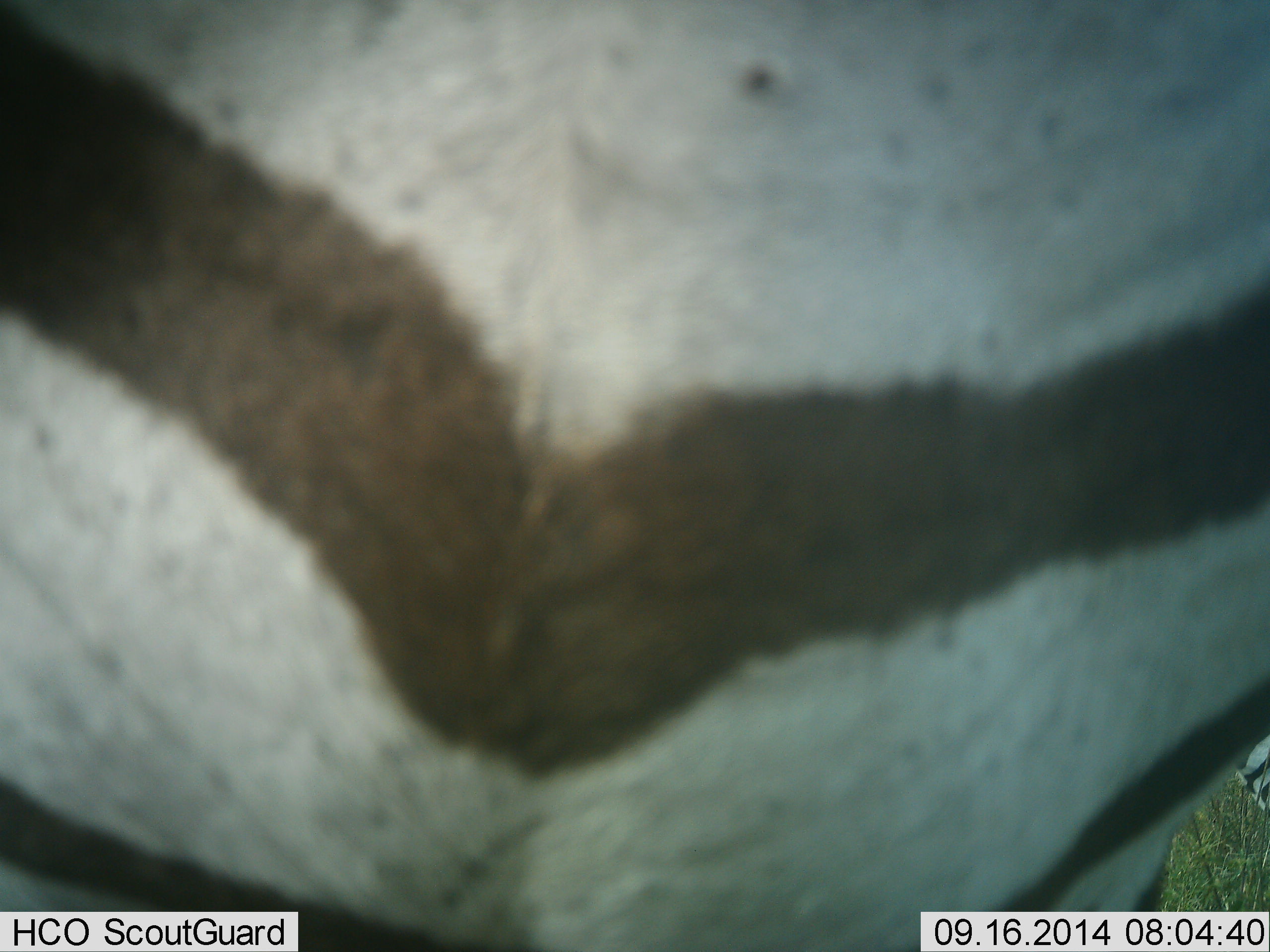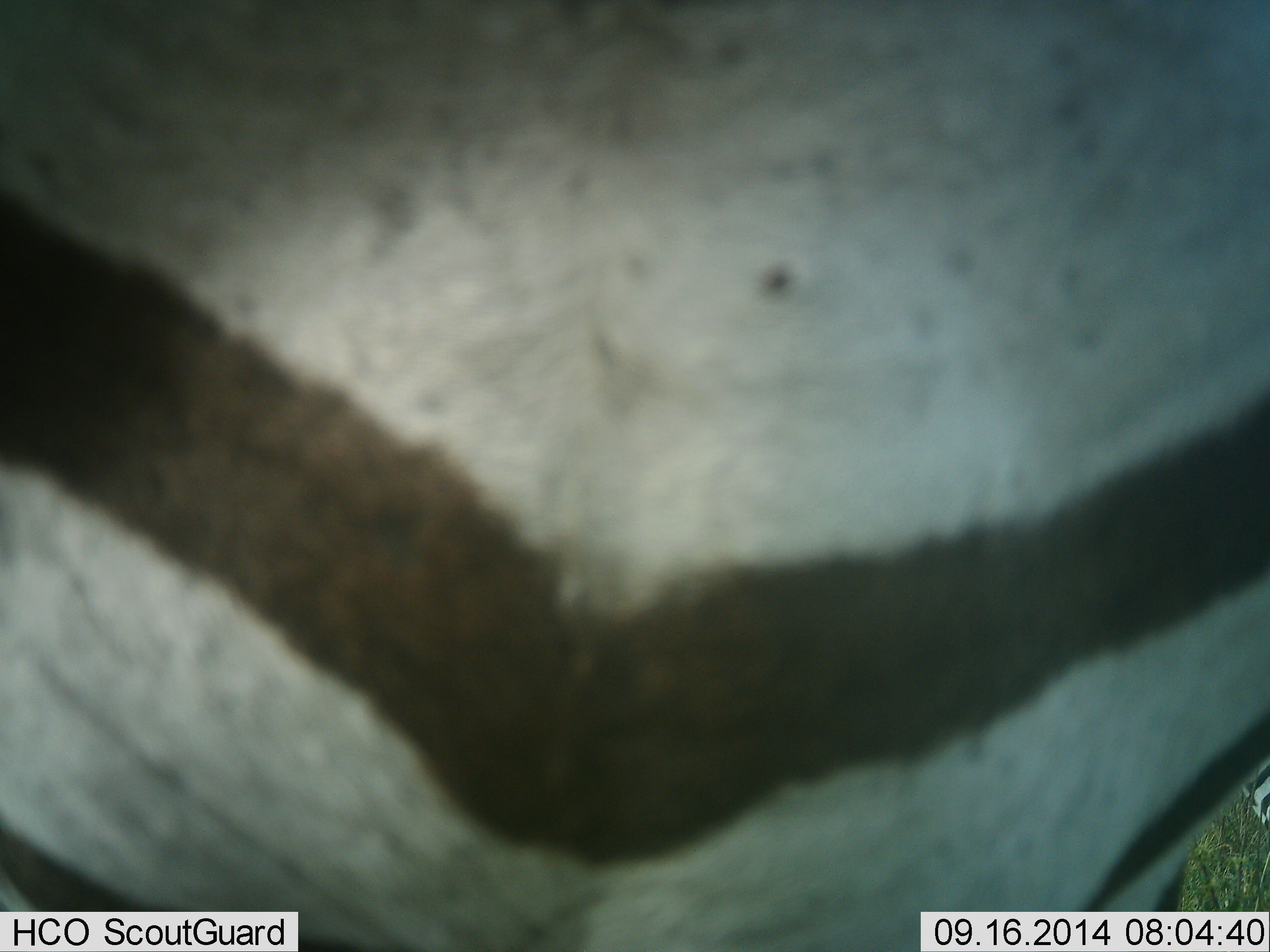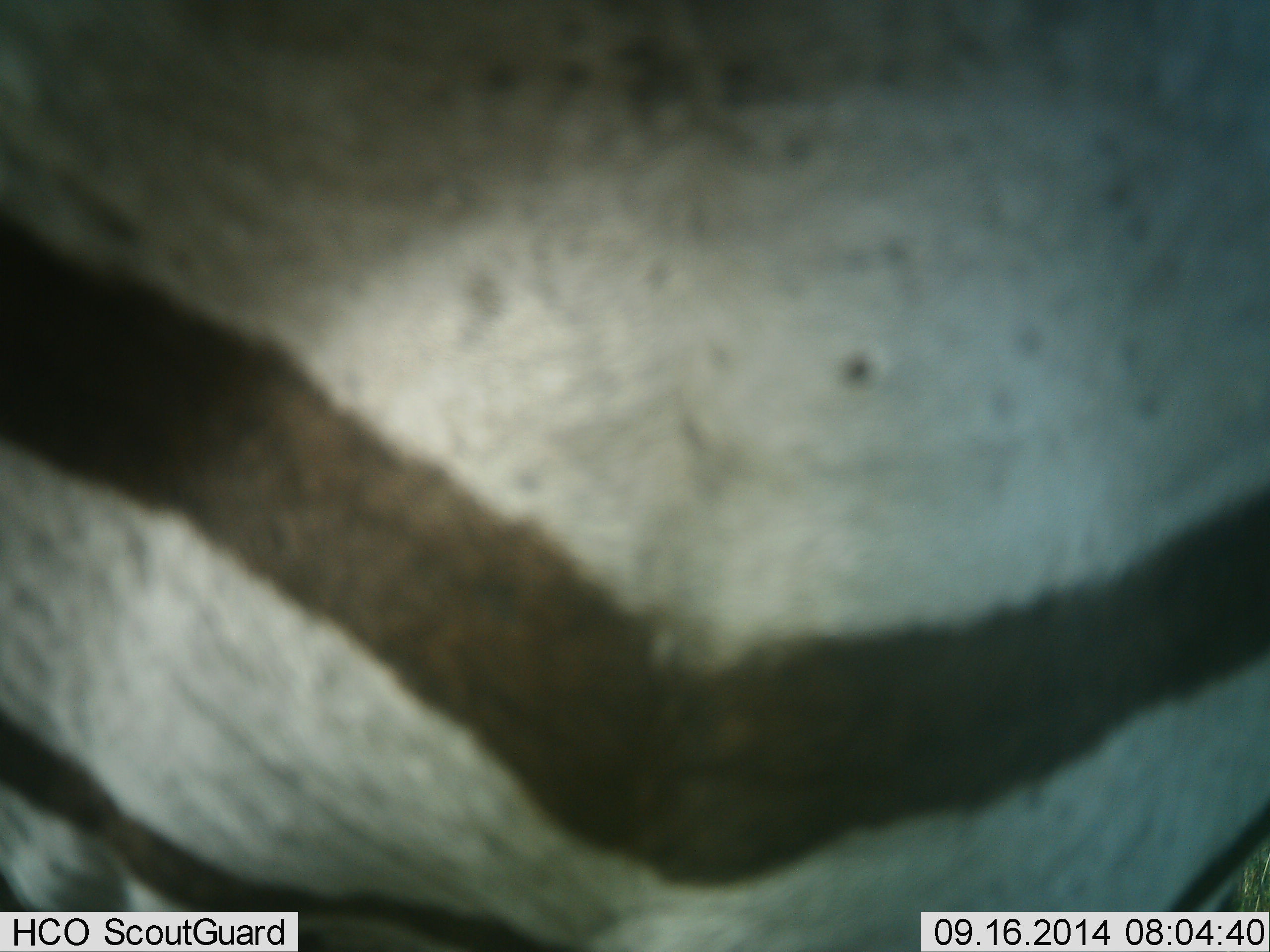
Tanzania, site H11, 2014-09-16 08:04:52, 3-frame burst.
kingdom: Animalia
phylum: Chordata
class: Mammalia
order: Perissodactyla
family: Equidae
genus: Equus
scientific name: Equus quagga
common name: plains zebra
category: zebra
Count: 1.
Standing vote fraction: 70%.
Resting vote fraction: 0%.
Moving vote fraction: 10%.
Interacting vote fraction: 20%.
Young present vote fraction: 0%.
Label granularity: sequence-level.